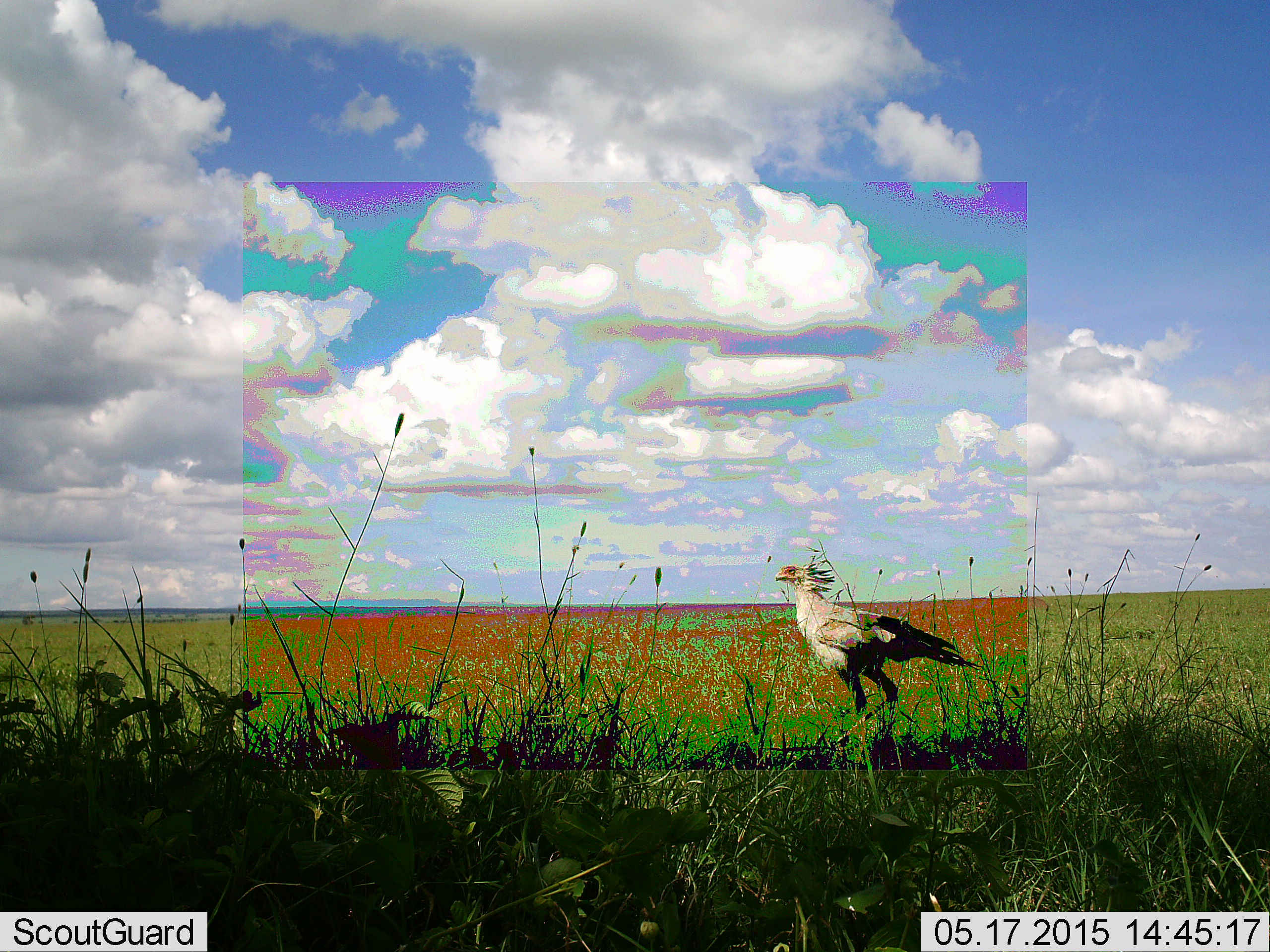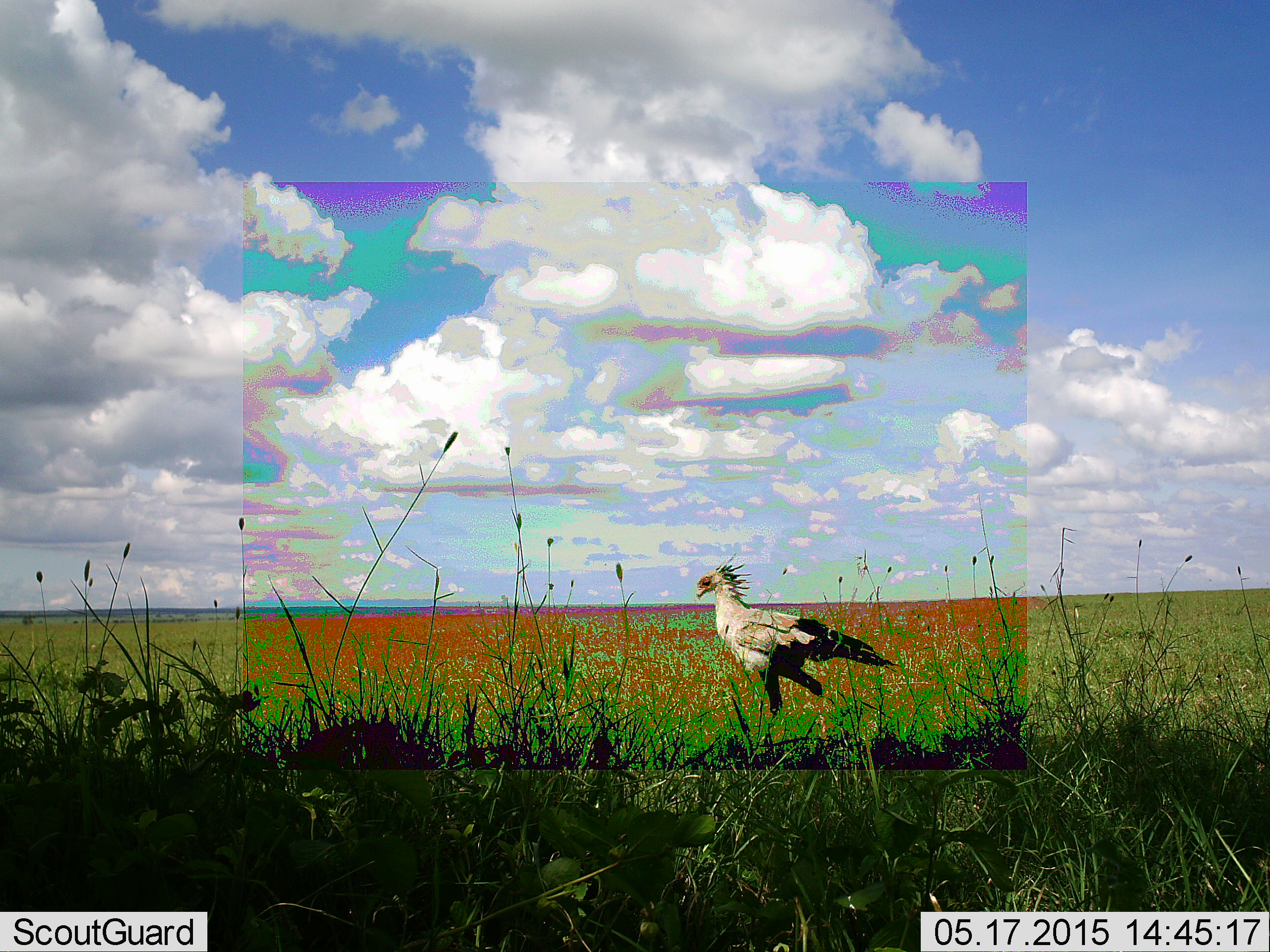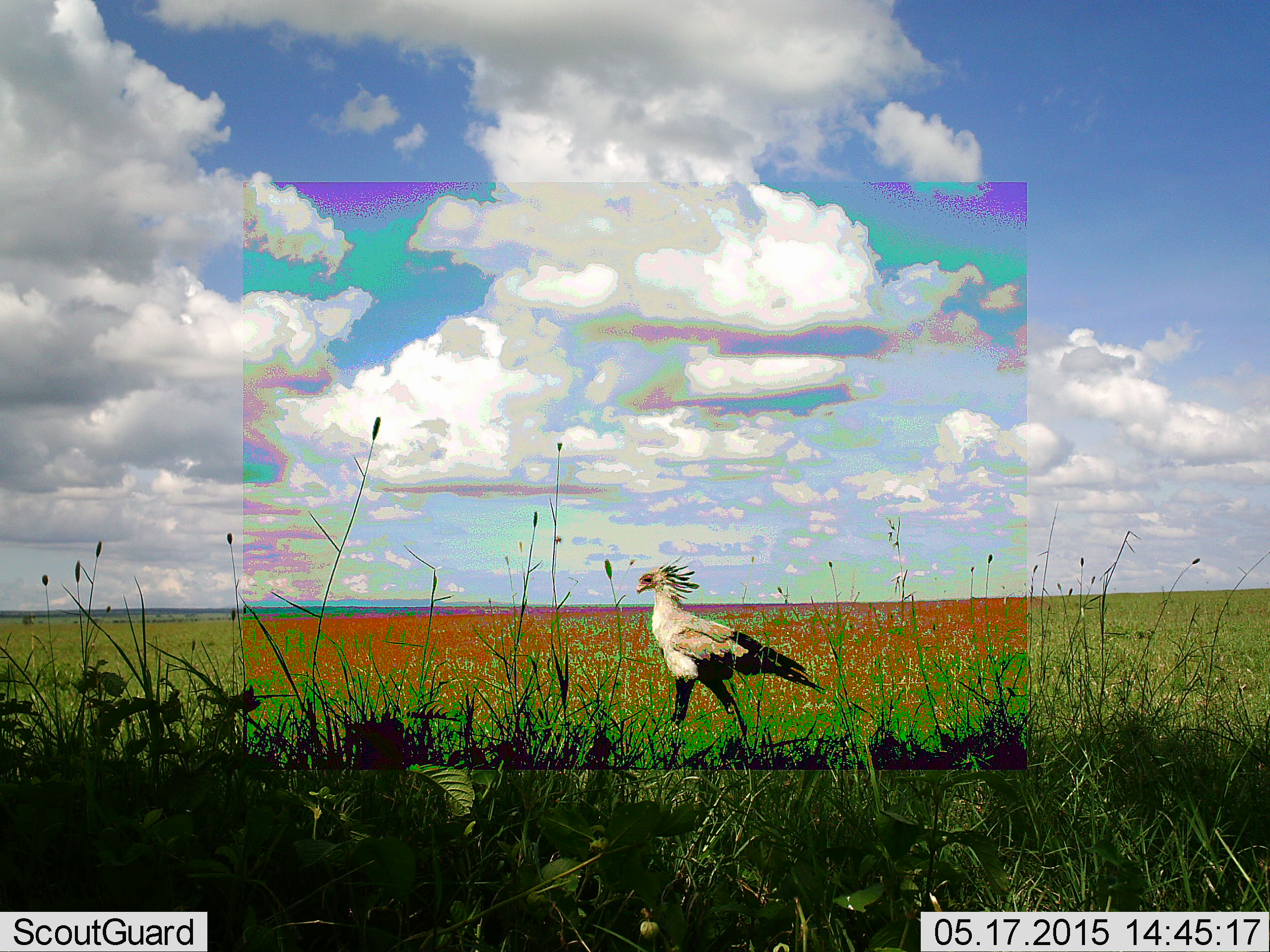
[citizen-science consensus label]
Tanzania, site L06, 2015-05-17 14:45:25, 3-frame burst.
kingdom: Animalia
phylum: Chordata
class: Aves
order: Accipitriformes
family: Sagittariidae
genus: Sagittarius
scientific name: Sagittarius serpentarius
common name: secretary bird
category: secretarybird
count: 1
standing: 20%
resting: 0%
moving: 100%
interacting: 0%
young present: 0%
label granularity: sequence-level